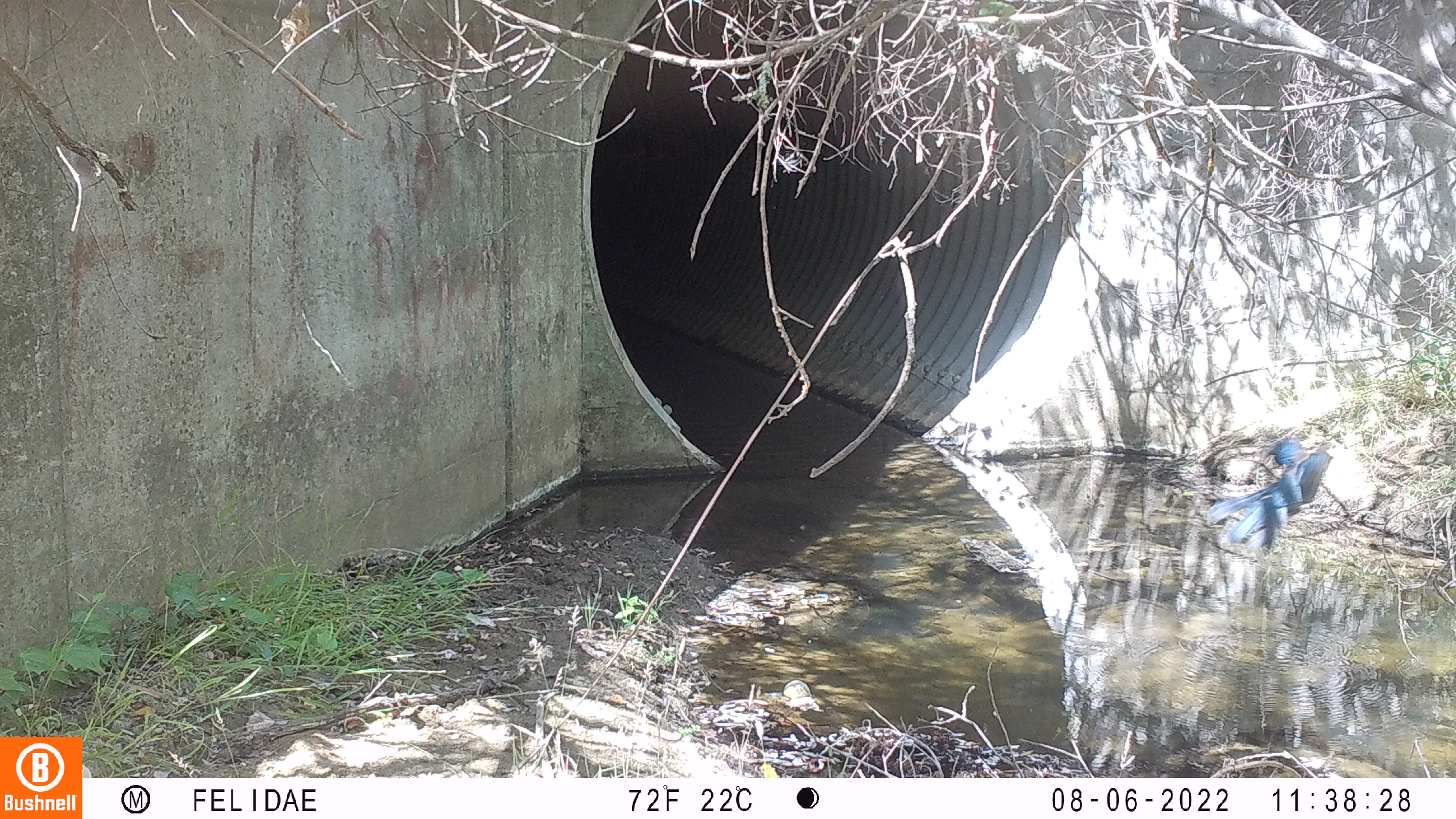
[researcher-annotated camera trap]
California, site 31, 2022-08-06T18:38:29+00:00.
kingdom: Animalia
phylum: Chordata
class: Aves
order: Passeriformes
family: Corvidae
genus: Cyanocitta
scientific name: Cyanocitta stelleri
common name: steller's jay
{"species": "steller's jay (Cyanocitta stelleri)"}